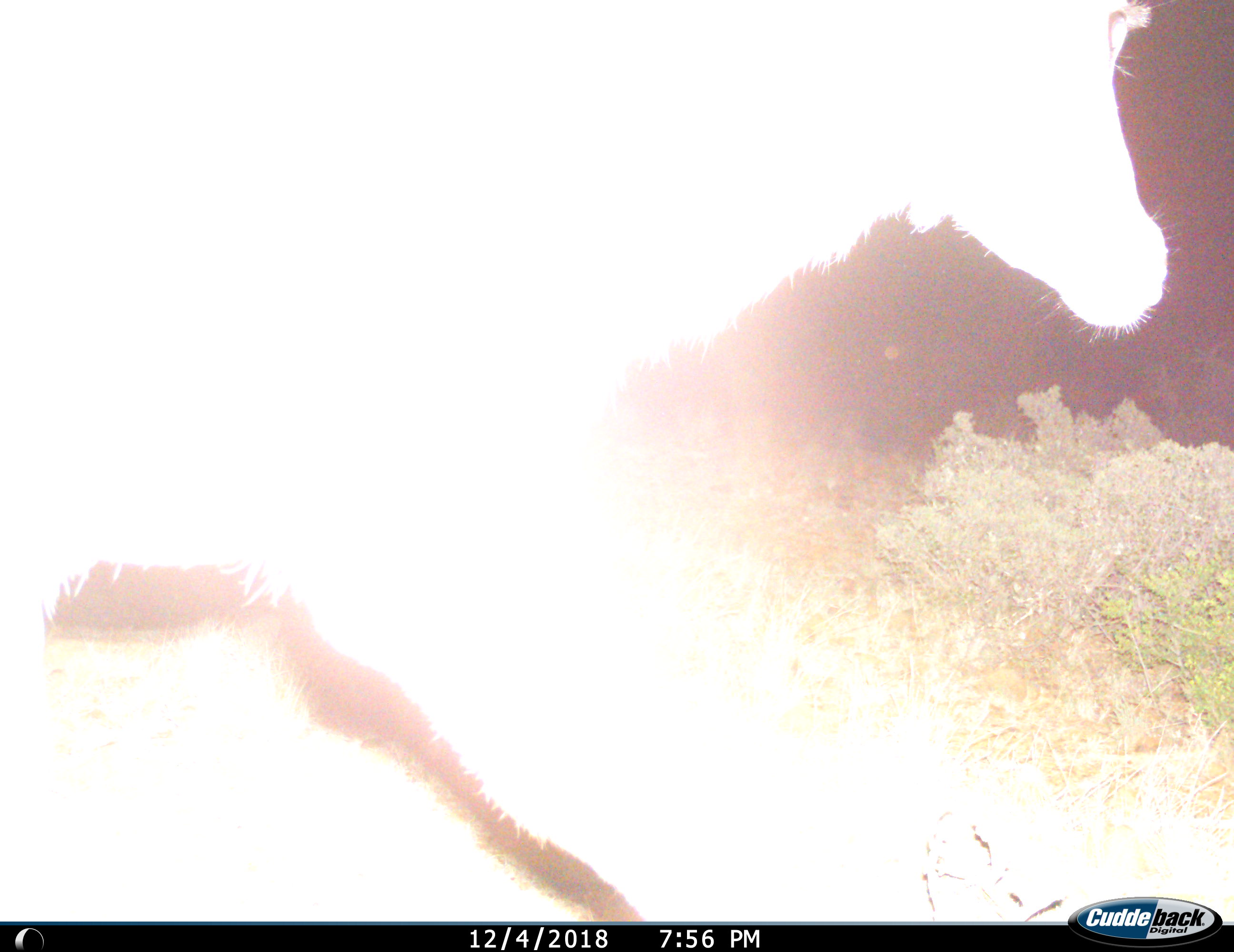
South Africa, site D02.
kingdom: Animalia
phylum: Chordata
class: Mammalia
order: Artiodactyla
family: Bovidae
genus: Tragelaphus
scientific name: Tragelaphus strepsiceros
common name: greater kudu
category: kudu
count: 1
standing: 0%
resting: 0%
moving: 100%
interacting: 0%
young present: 0%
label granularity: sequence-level